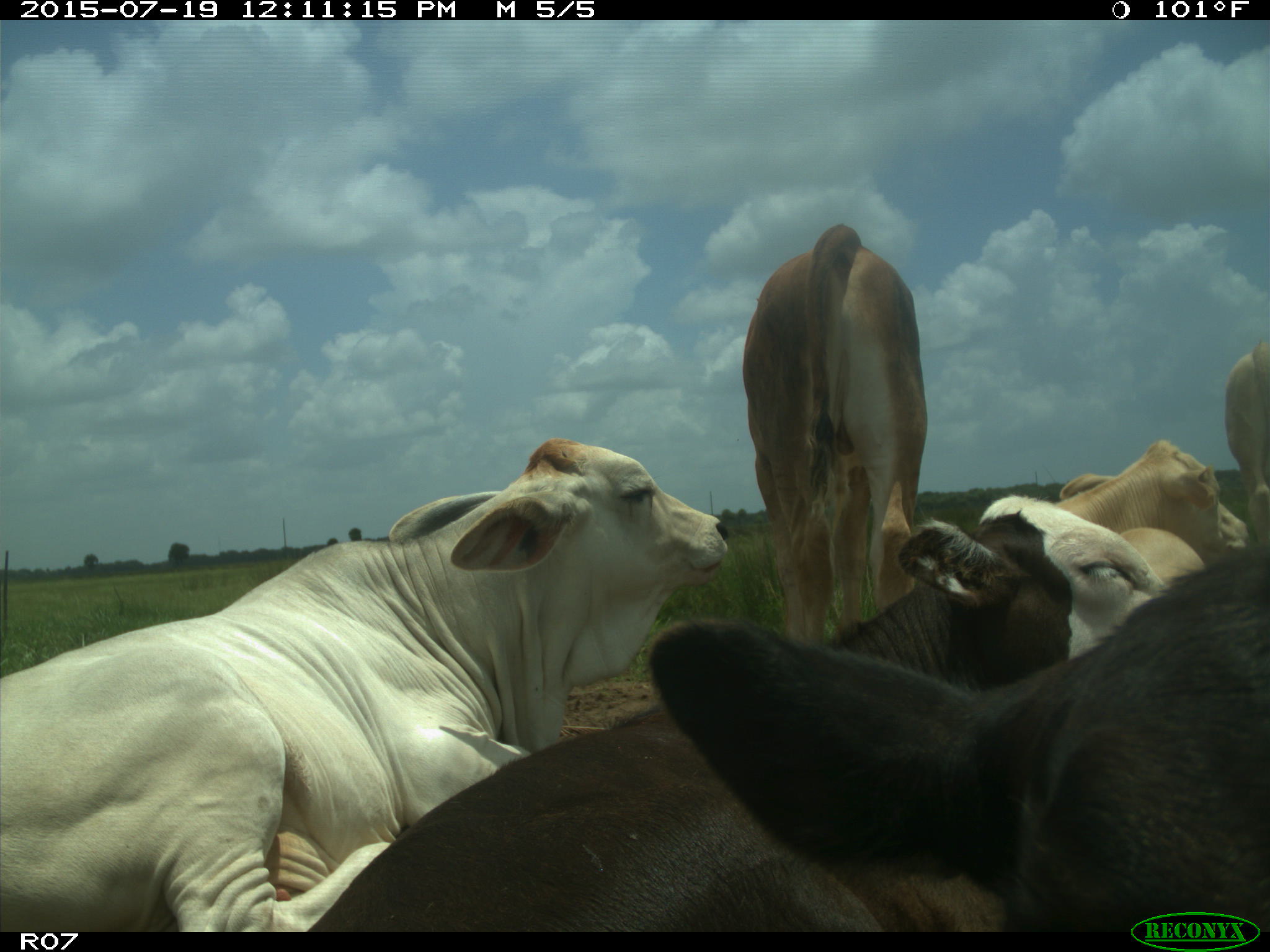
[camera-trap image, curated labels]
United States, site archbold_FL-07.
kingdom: Animalia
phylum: Chordata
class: Mammalia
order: Artiodactyla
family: Bovidae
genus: Bos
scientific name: Bos taurus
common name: domestic cow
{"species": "Bos taurus (domestic cow)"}